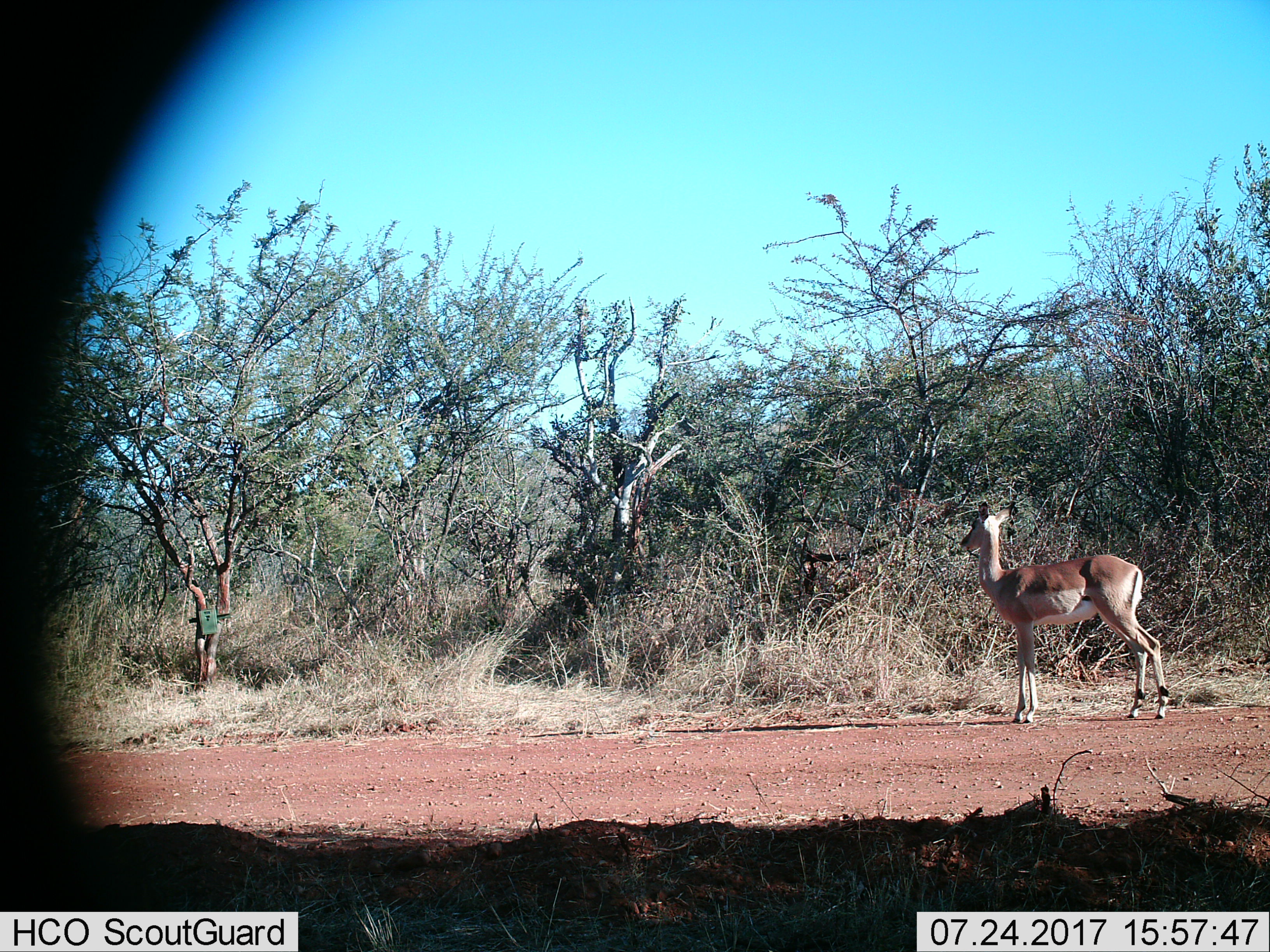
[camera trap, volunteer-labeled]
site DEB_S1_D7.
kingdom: Animalia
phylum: Chordata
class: Mammalia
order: Artiodactyla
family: Bovidae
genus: Aepyceros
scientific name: Aepyceros melampus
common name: impala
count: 1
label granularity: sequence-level